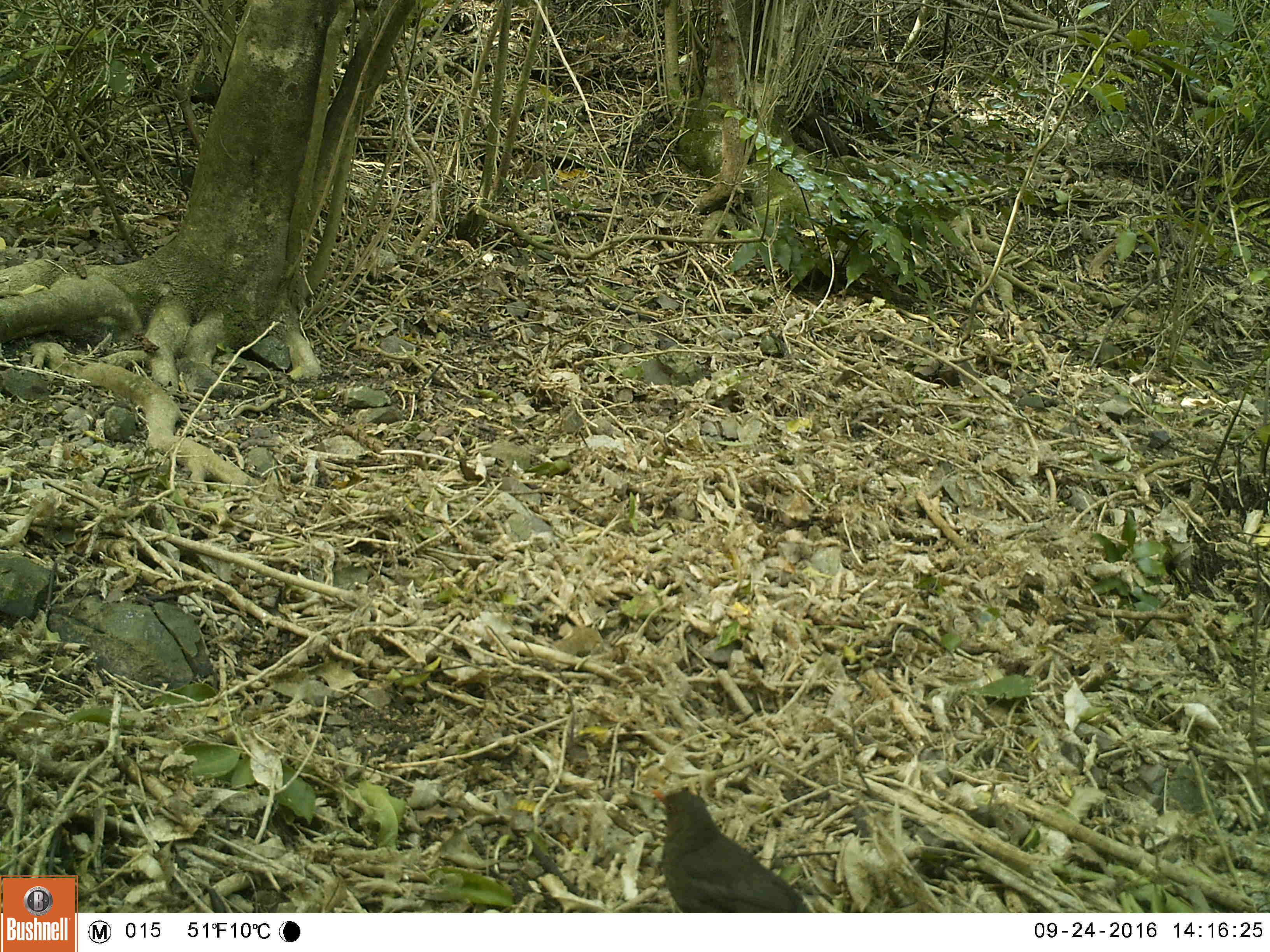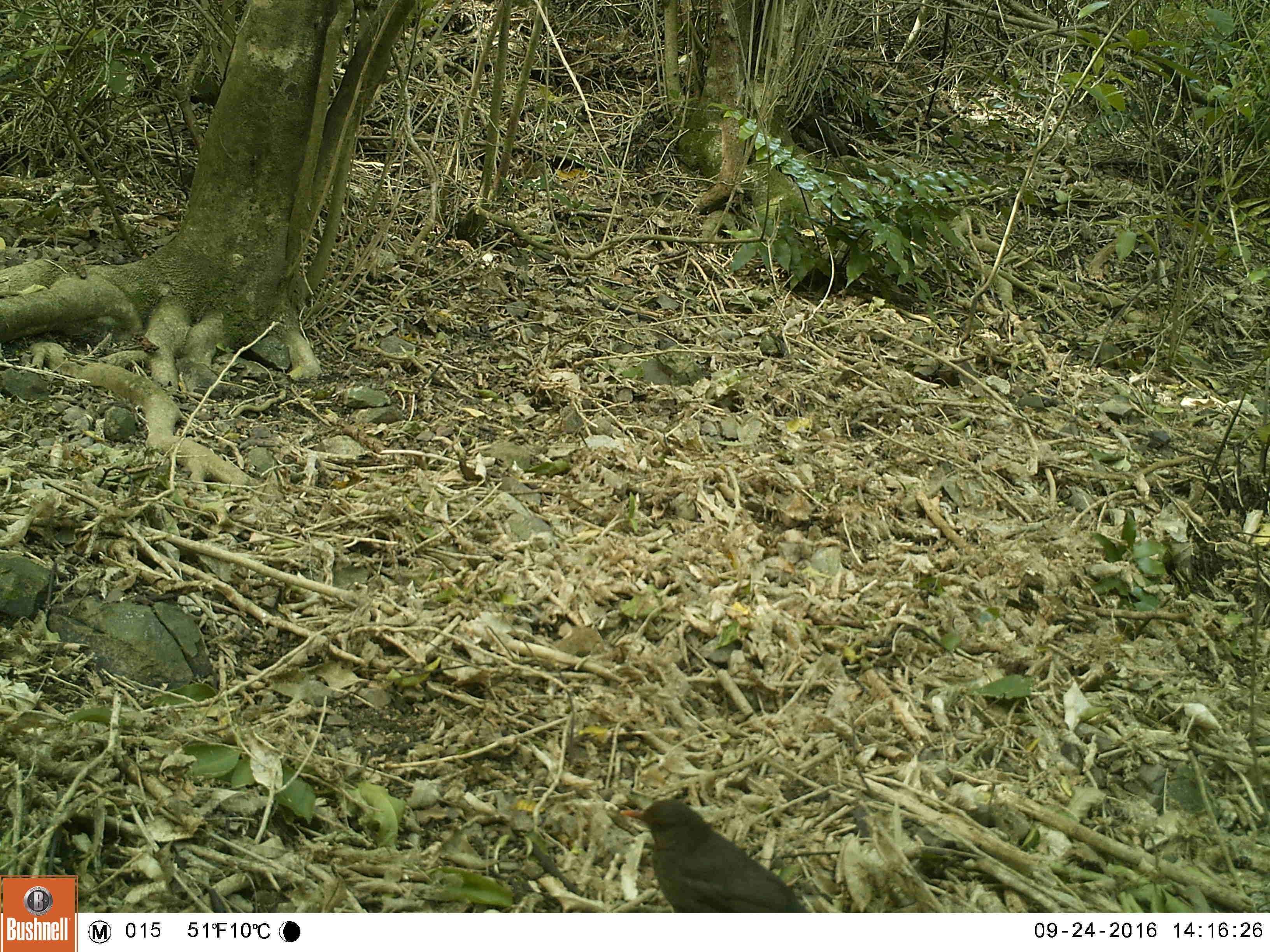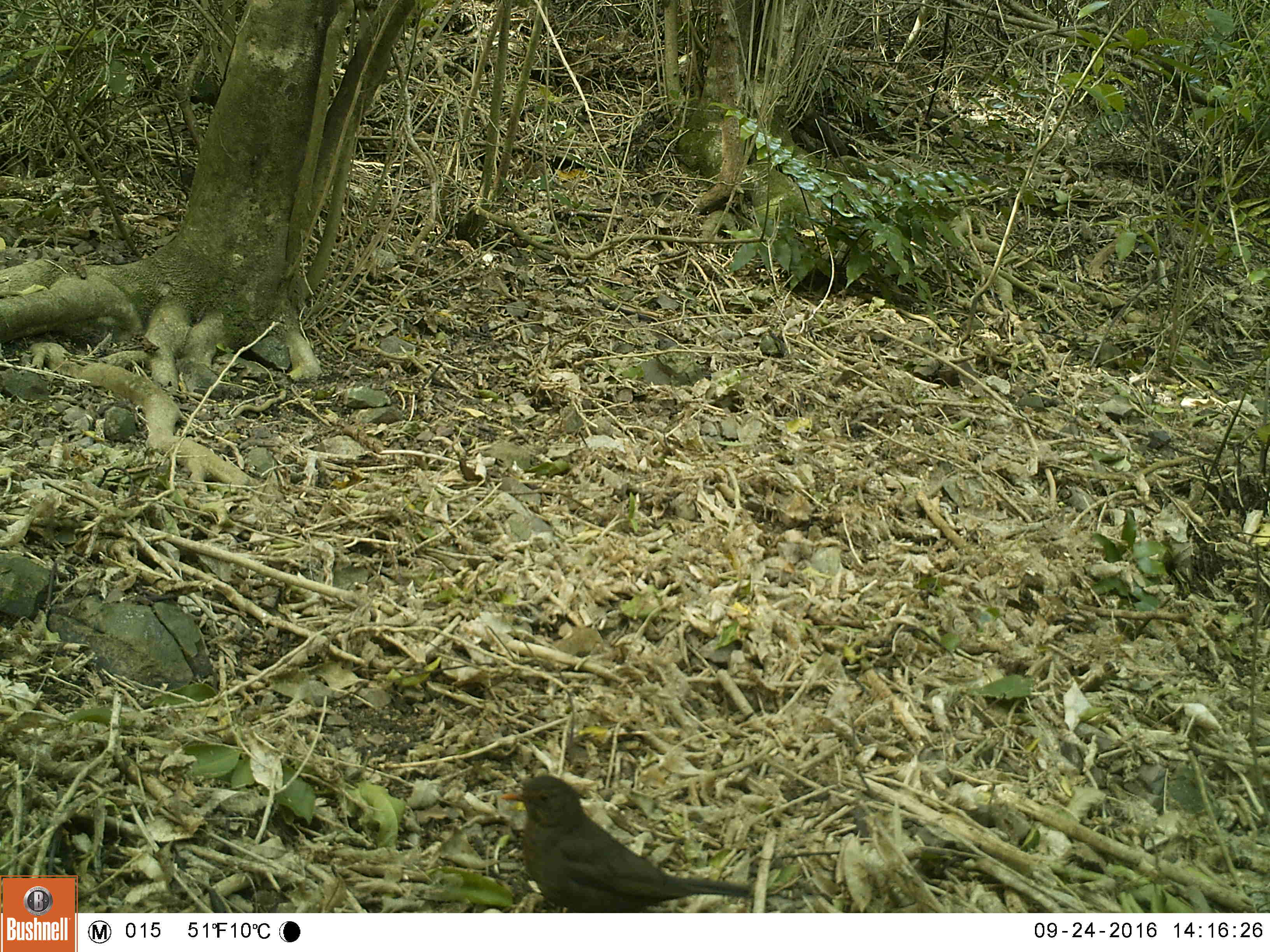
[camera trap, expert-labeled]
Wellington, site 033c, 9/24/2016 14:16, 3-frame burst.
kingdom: Animalia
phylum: Chordata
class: Aves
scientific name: Aves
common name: bird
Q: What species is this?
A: Bird (Aves).